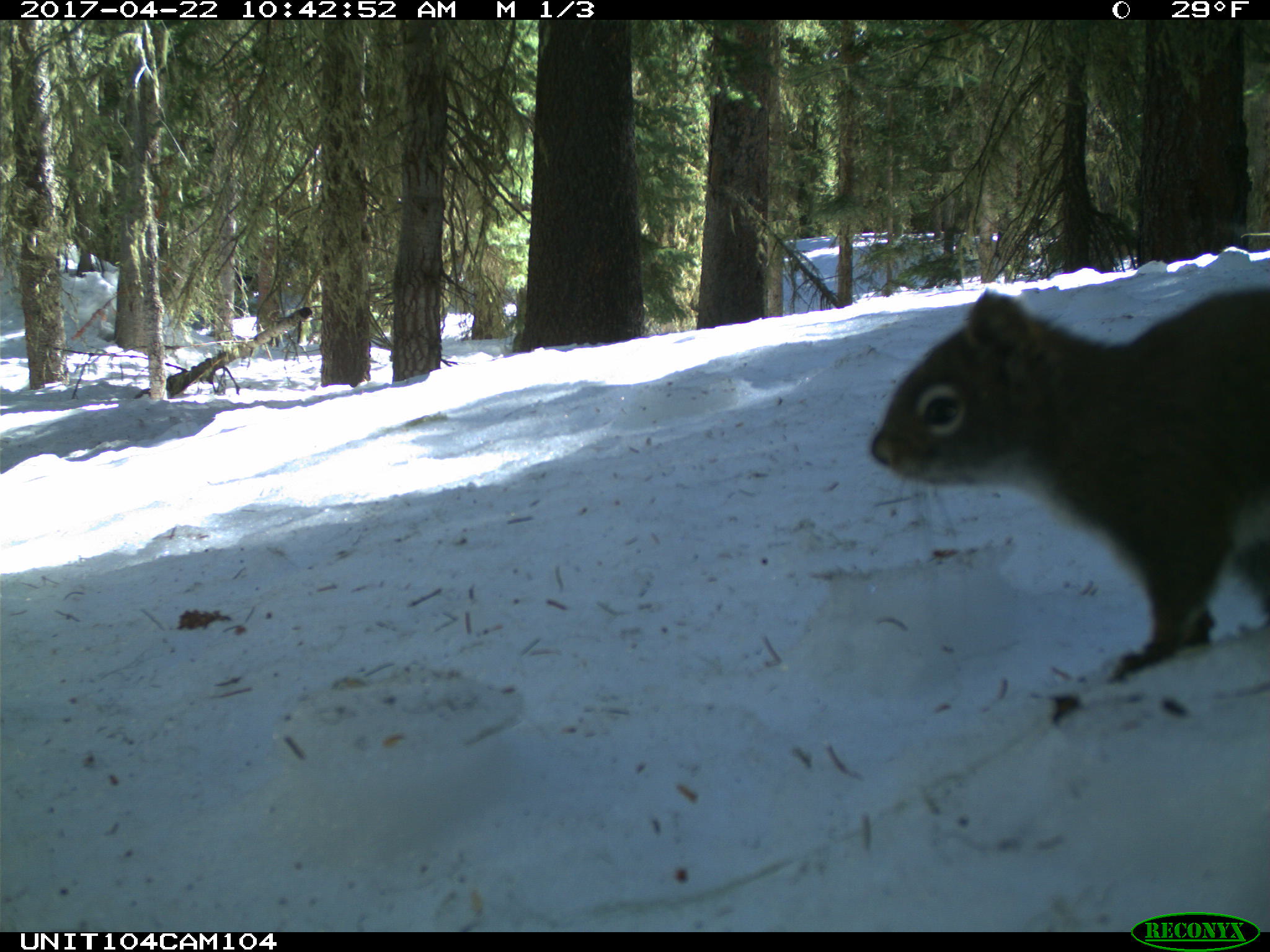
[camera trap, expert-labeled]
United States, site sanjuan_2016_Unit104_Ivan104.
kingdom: Animalia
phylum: Chordata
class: Mammalia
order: Rodentia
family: Sciuridae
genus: Tamiasciurus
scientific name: Tamiasciurus hudsonicus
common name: american red squirrel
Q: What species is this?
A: Tamiasciurus hudsonicus (american red squirrel).